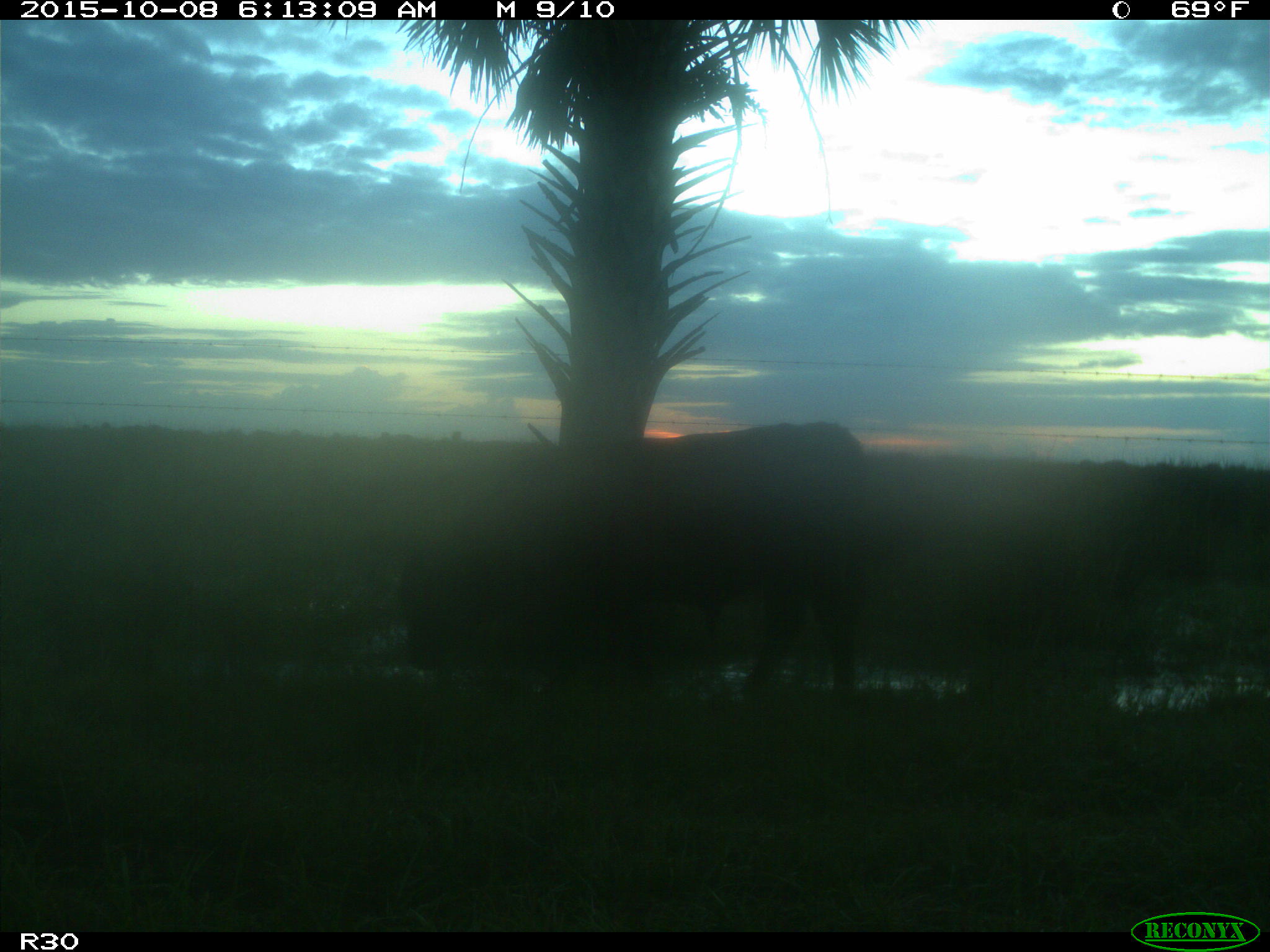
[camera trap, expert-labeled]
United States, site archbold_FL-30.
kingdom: Animalia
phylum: Chordata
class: Mammalia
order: Artiodactyla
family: Bovidae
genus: Bos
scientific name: Bos taurus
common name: domestic cow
Bos taurus (domestic cow).